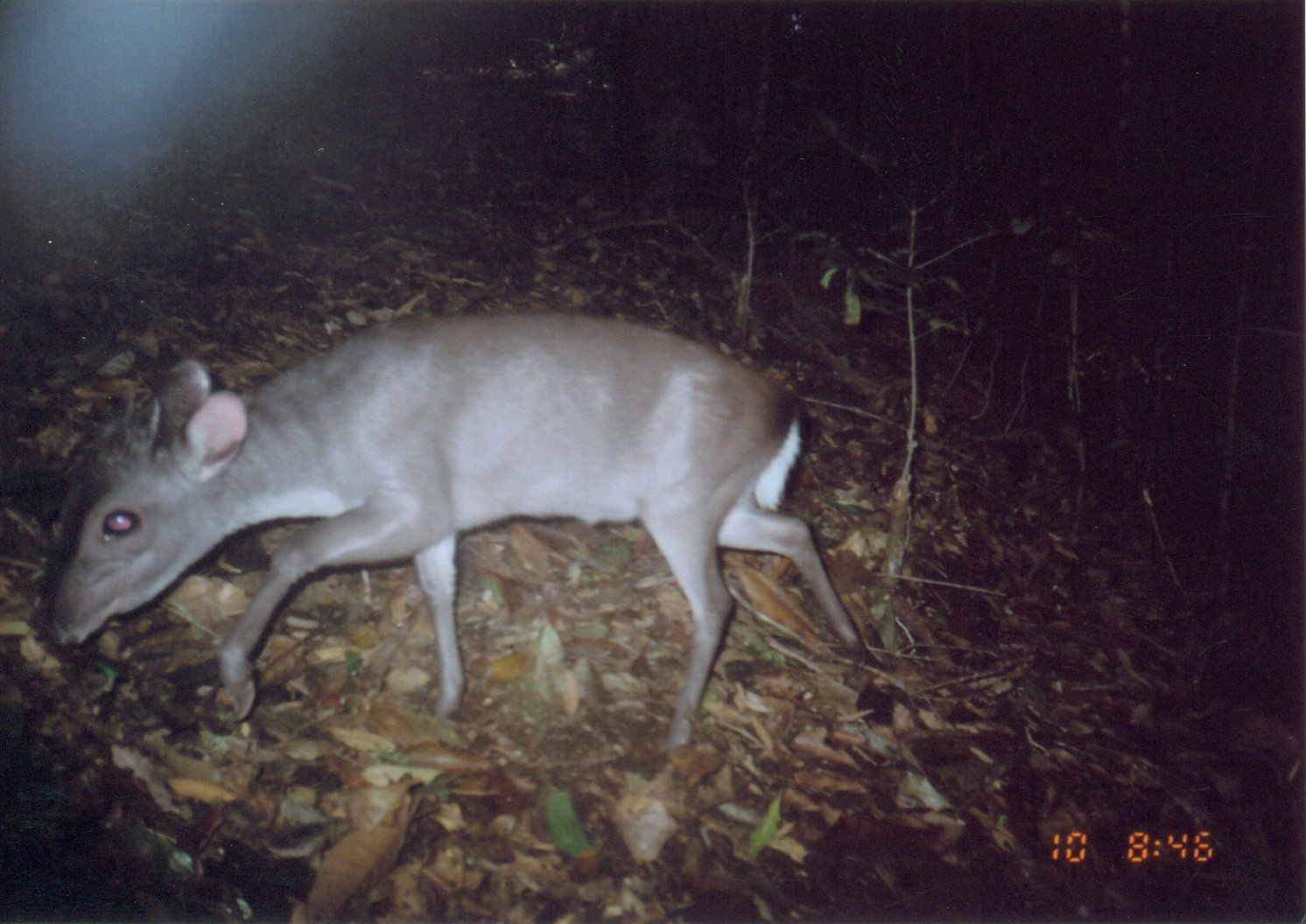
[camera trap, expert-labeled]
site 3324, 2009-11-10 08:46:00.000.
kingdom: Animalia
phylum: Chordata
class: Mammalia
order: Artiodactyla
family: Bovidae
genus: Philantomba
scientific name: Philantomba monticola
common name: blue duiker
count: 1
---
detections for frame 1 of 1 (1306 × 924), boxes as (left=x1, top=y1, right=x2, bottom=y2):
philantomba monticola: (left=33, top=301, right=870, bottom=759)